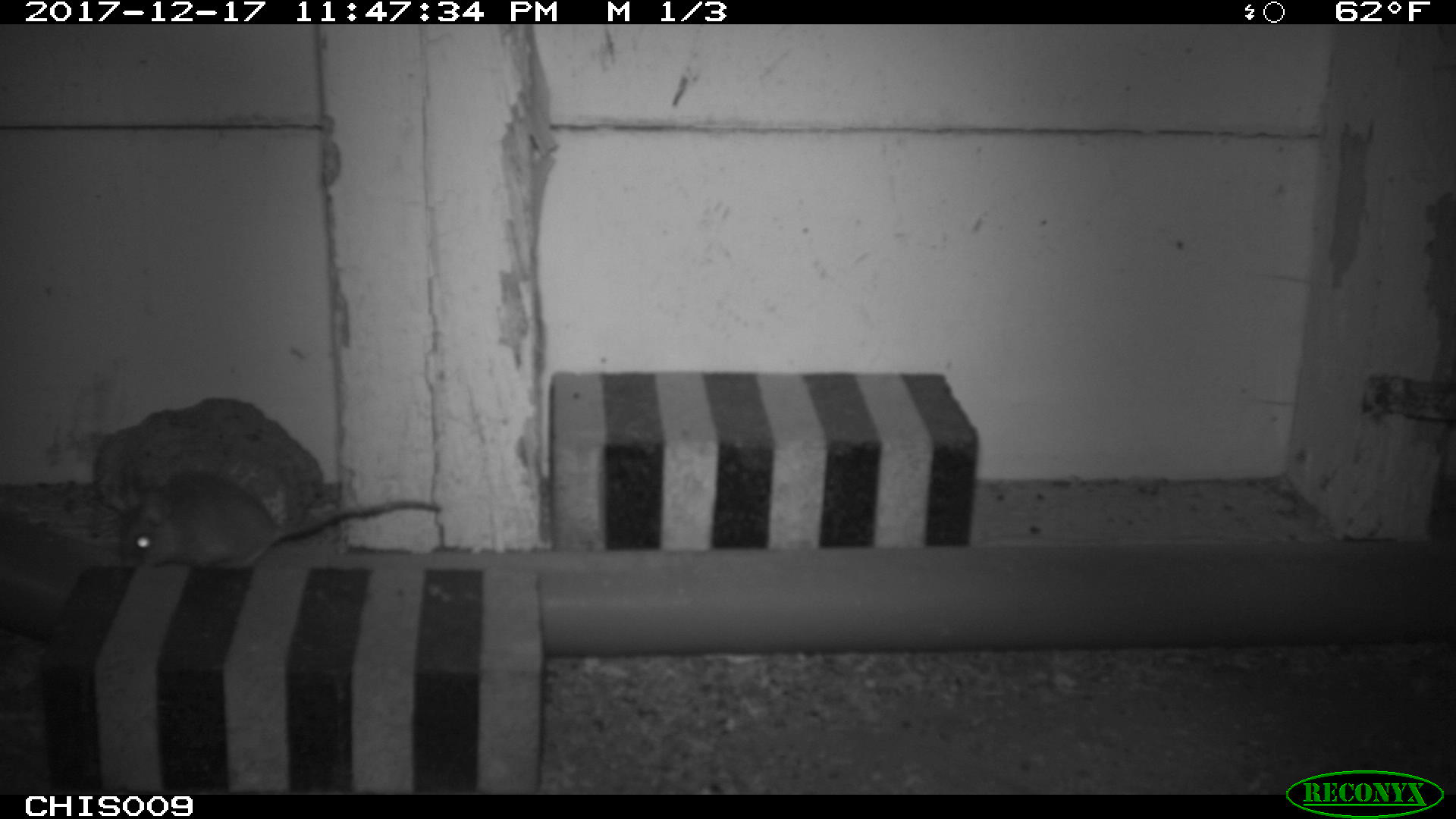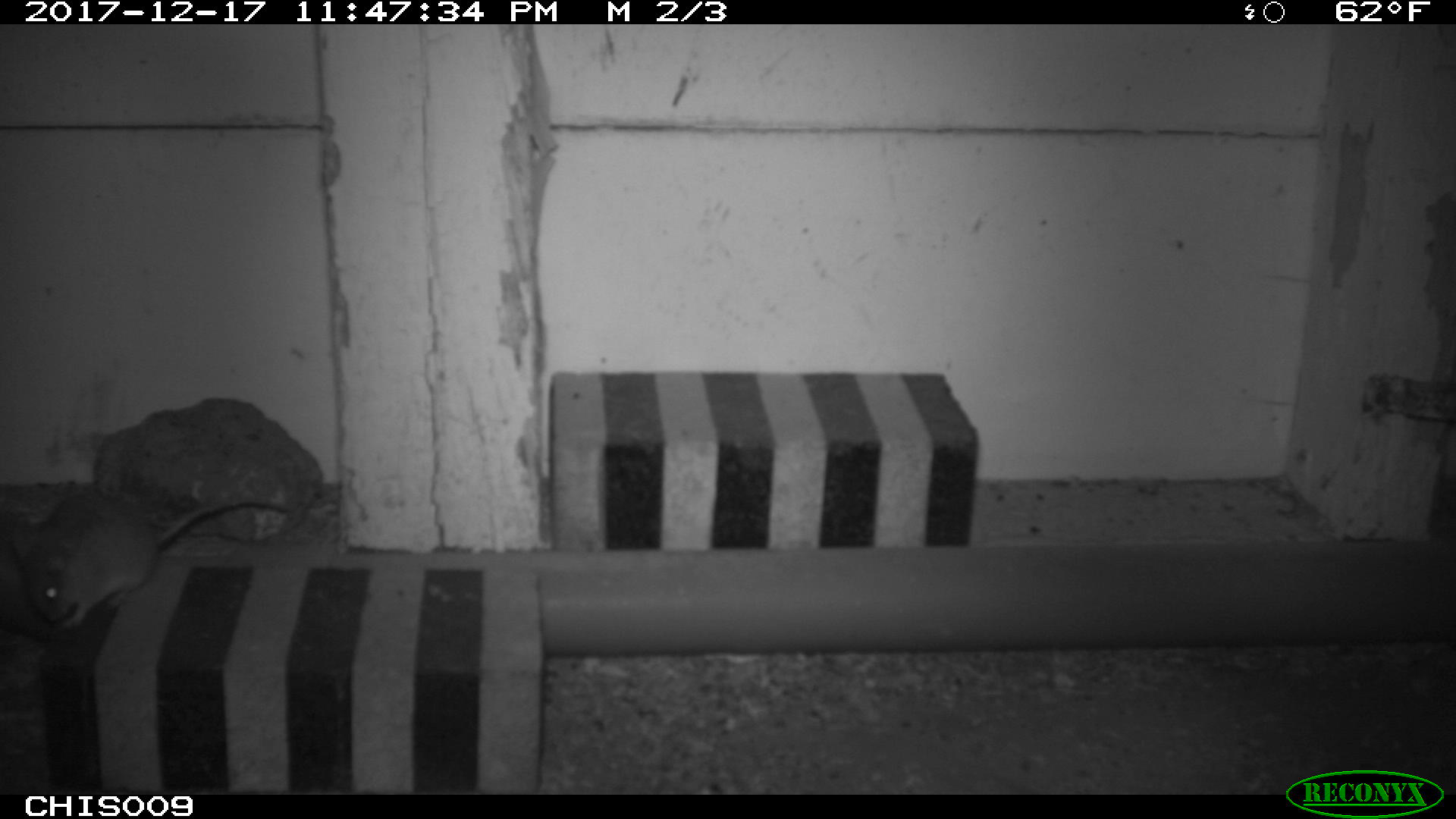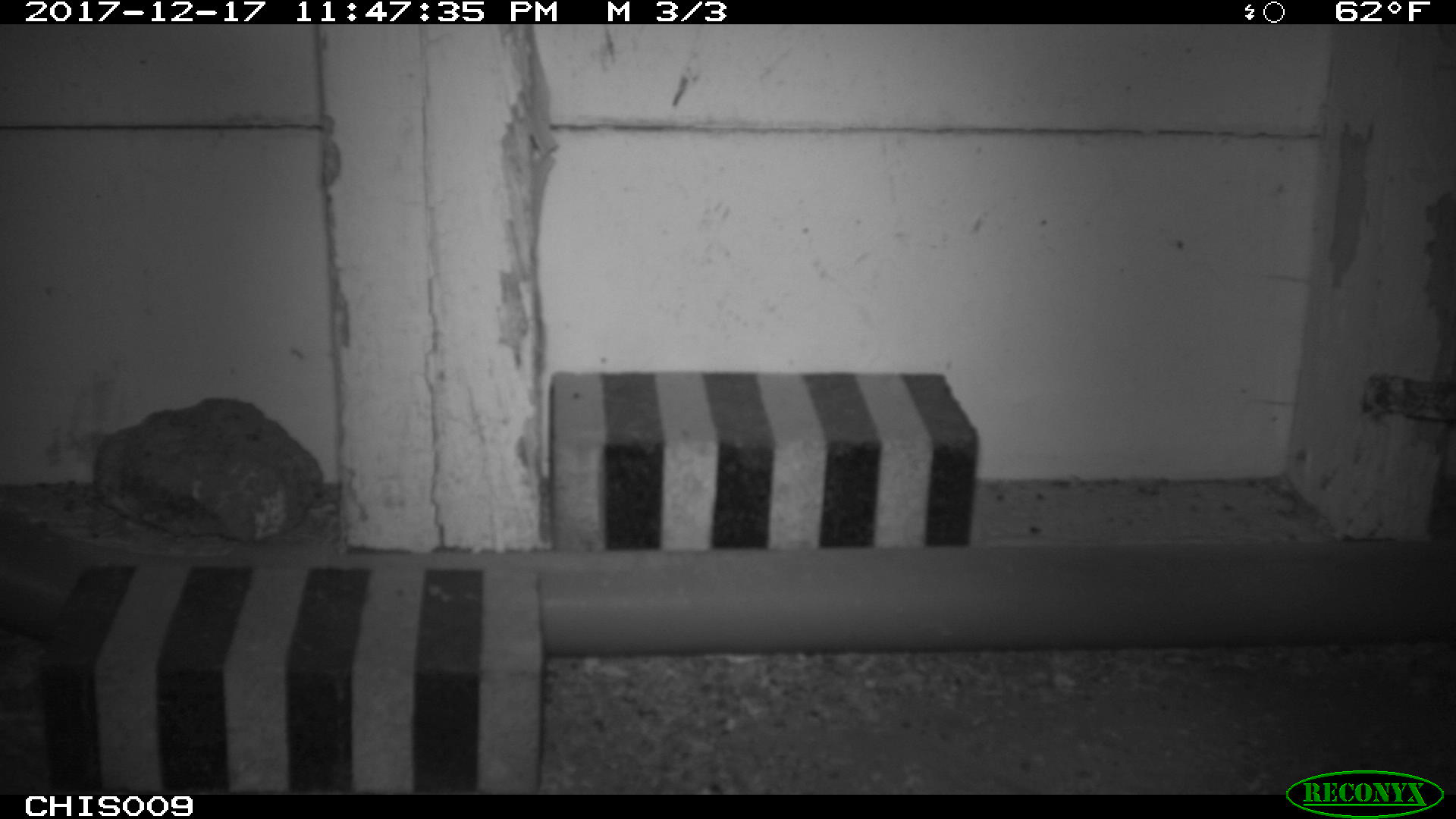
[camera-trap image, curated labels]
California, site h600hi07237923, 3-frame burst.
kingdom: Animalia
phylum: Chordata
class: Mammalia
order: Rodentia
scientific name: Rodentia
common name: rodent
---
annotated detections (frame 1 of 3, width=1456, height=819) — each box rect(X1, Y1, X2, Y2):
rodent: rect(116, 467, 442, 568)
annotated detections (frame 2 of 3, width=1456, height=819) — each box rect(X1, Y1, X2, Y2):
rodent: rect(13, 490, 289, 629)